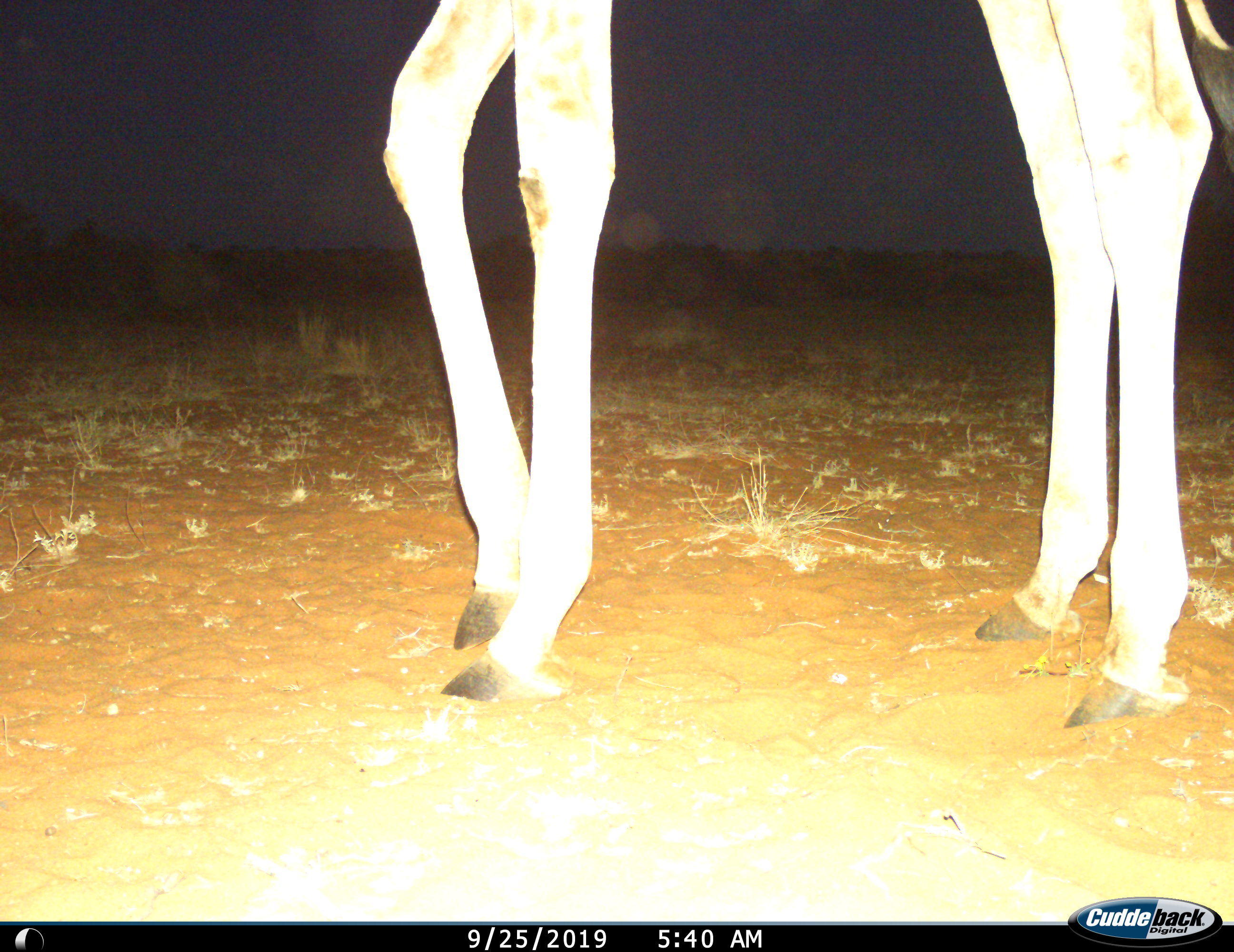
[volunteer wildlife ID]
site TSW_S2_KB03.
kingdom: Animalia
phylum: Chordata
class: Mammalia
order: Artiodactyla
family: Giraffidae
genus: Giraffa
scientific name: Giraffa camelopardalis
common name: giraffe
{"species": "giraffe (Giraffa camelopardalis)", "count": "1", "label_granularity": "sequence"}